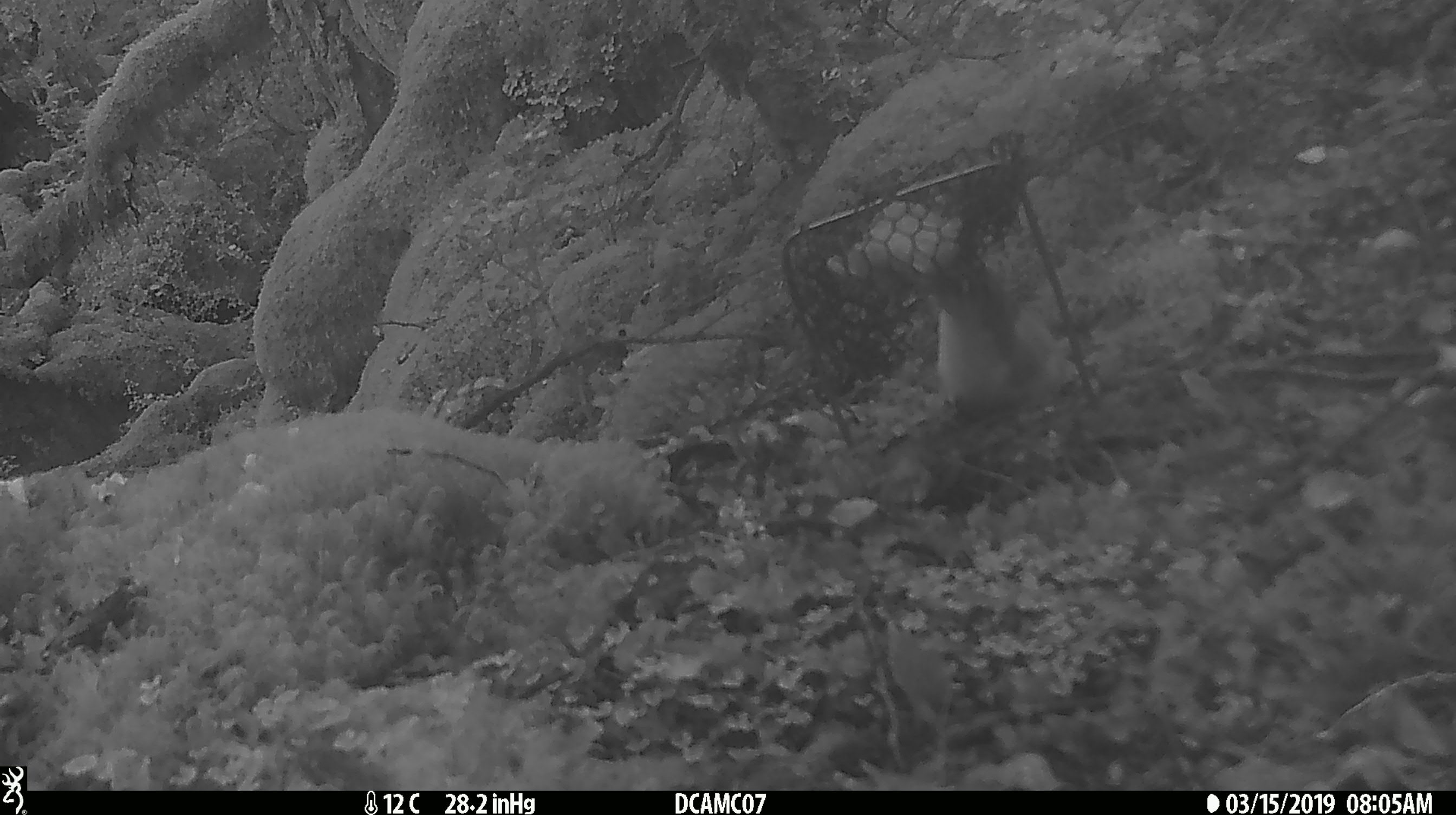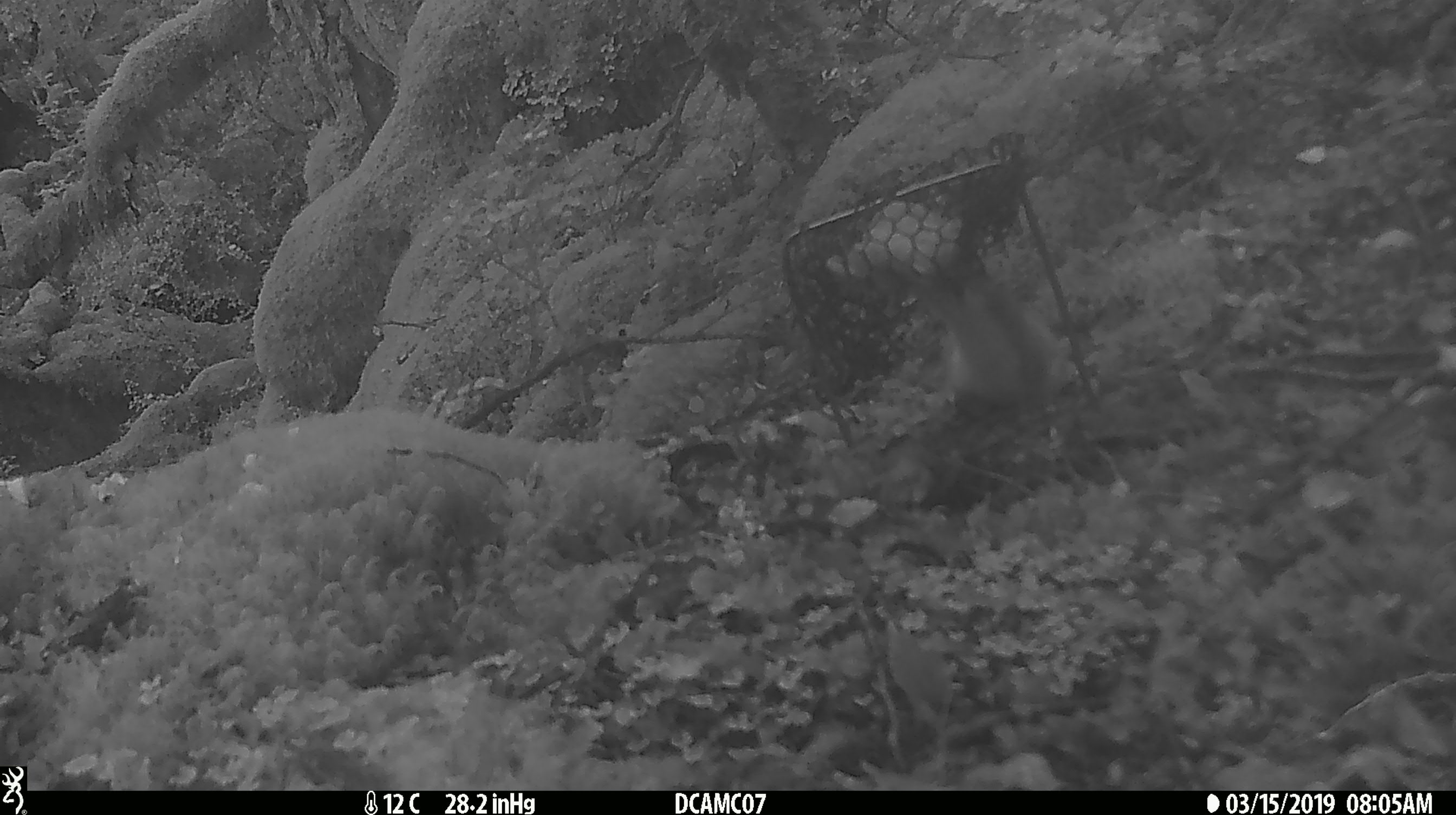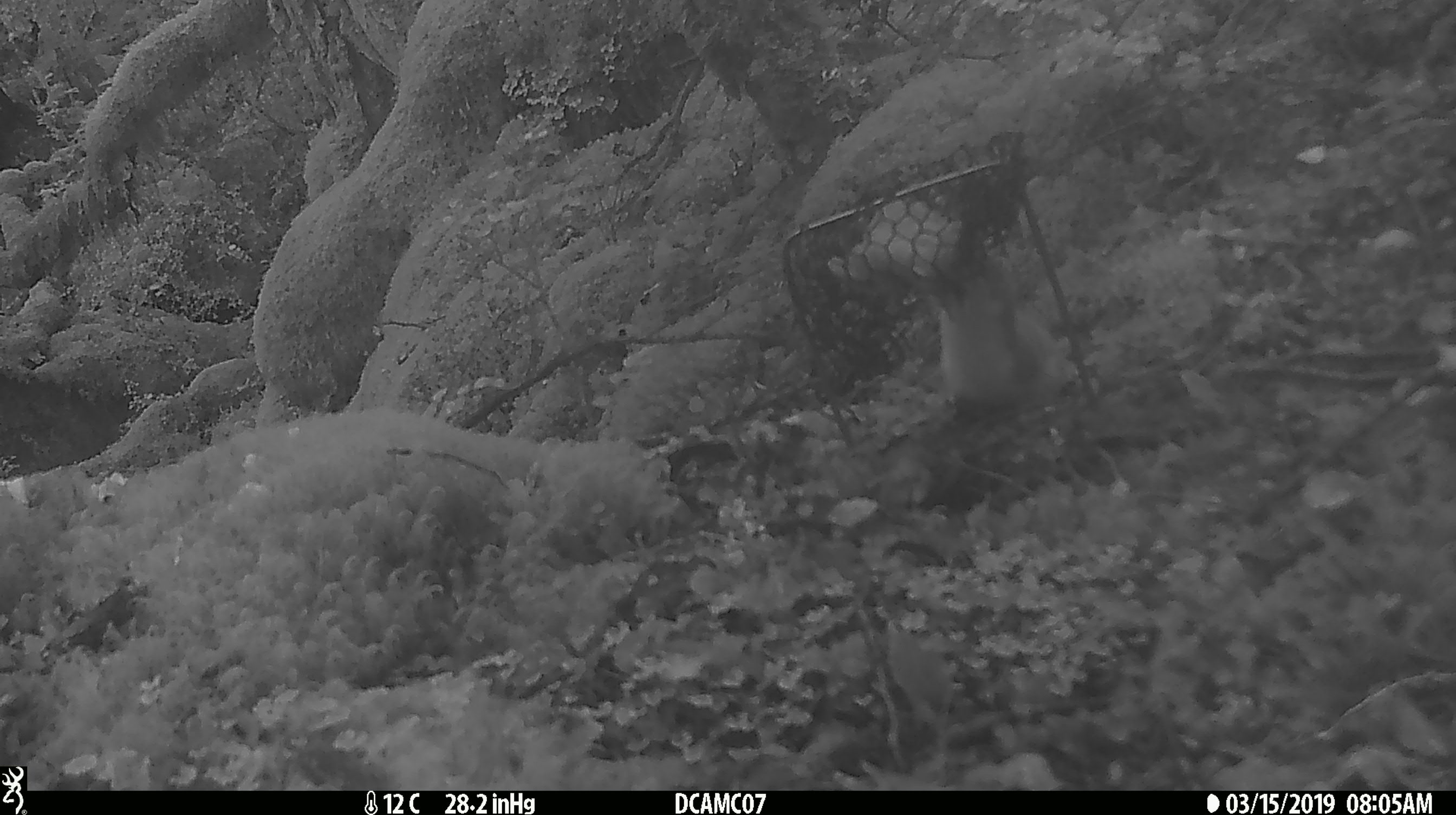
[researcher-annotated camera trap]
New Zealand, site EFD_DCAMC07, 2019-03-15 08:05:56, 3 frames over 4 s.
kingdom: Animalia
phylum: Chordata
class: Mammalia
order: Carnivora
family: Mustelidae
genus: Mustela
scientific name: Mustela erminea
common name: stoat